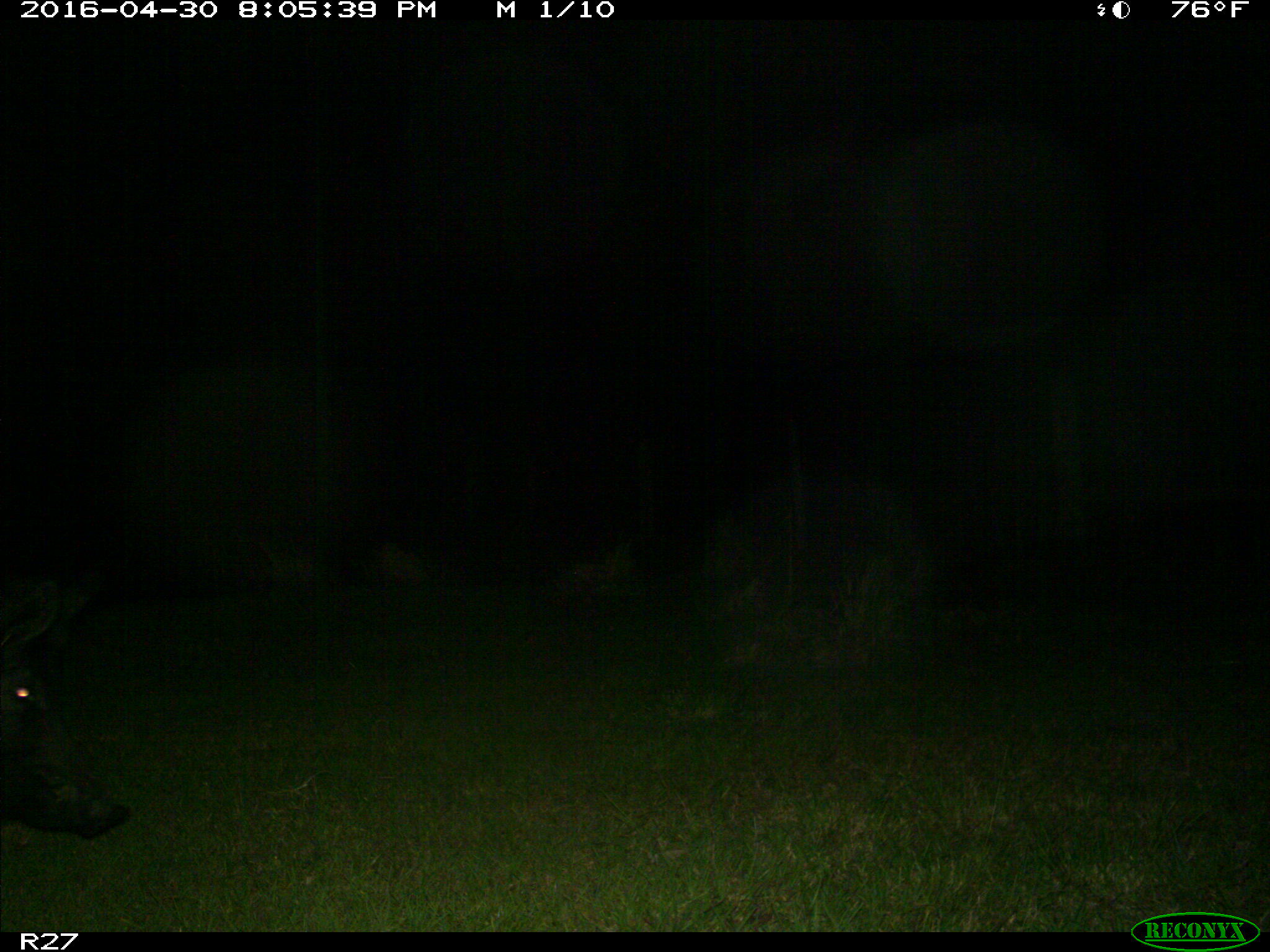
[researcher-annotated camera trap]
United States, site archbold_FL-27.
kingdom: Animalia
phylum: Chordata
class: Mammalia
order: Artiodactyla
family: Suidae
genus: Sus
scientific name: Sus scrofa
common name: wild boar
Sus scrofa (wild boar).